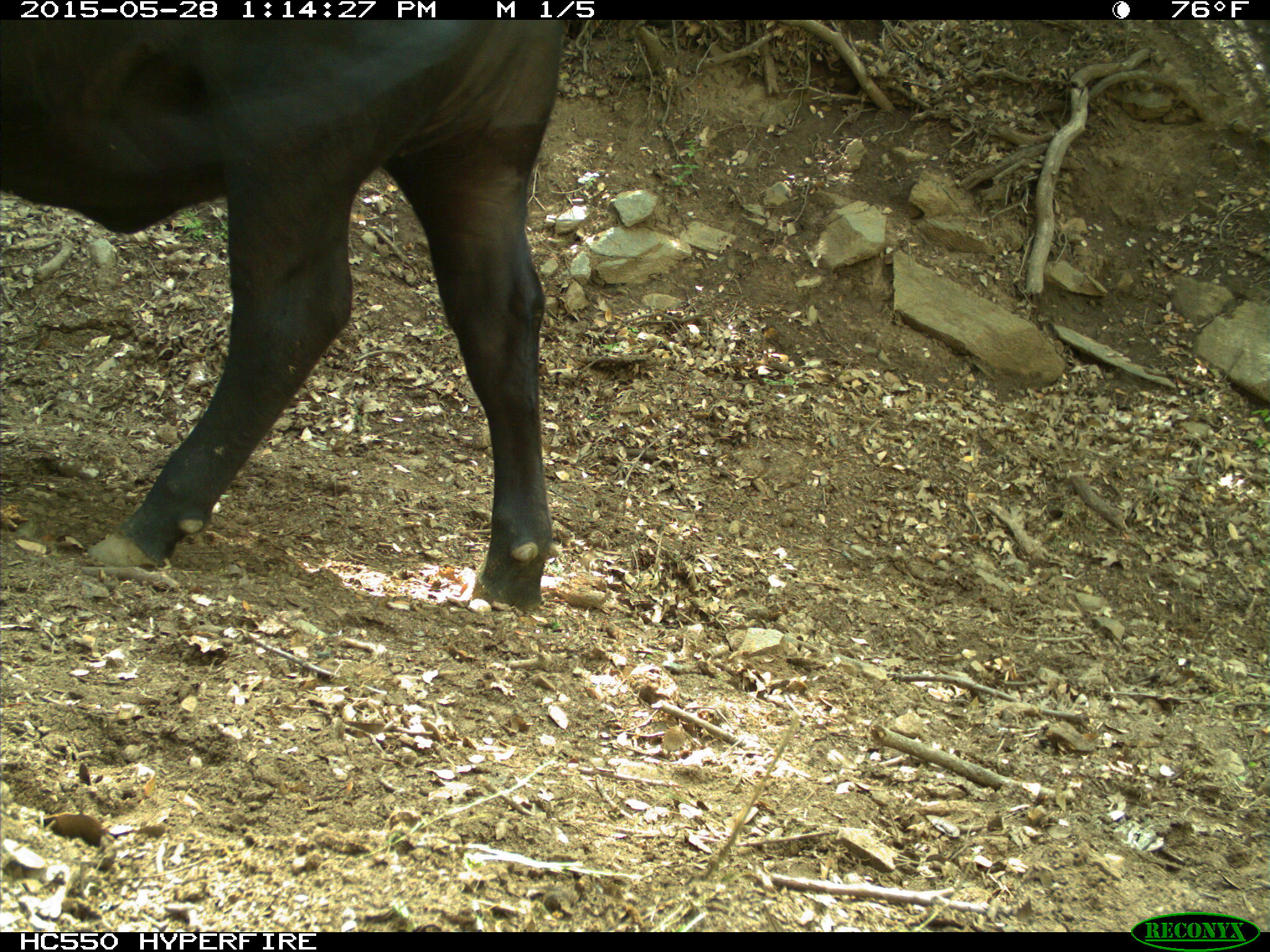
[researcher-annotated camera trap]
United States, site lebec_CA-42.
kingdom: Animalia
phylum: Chordata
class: Mammalia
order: Artiodactyla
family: Bovidae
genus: Bos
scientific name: Bos taurus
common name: domestic cow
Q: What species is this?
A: Bos taurus (domestic cow).